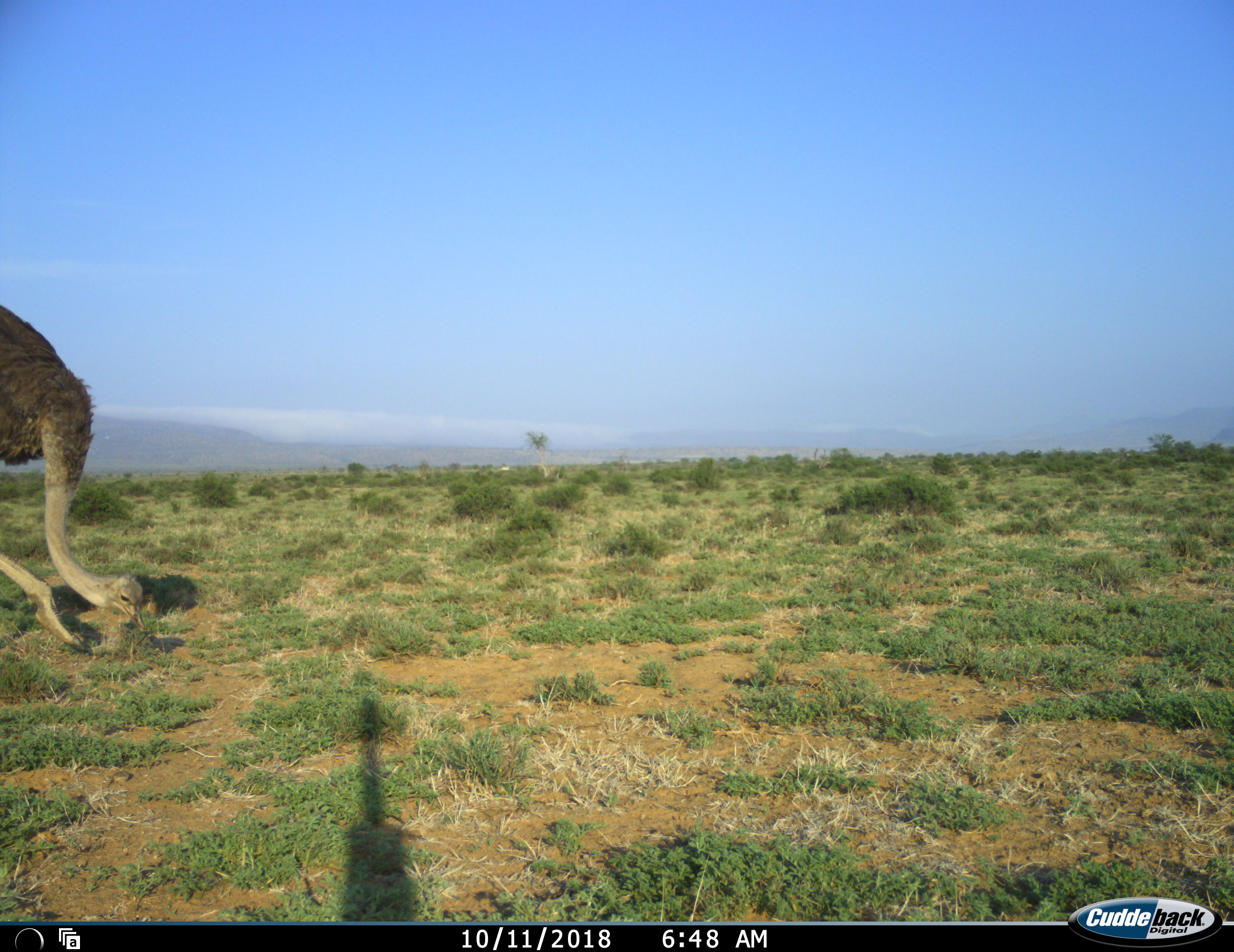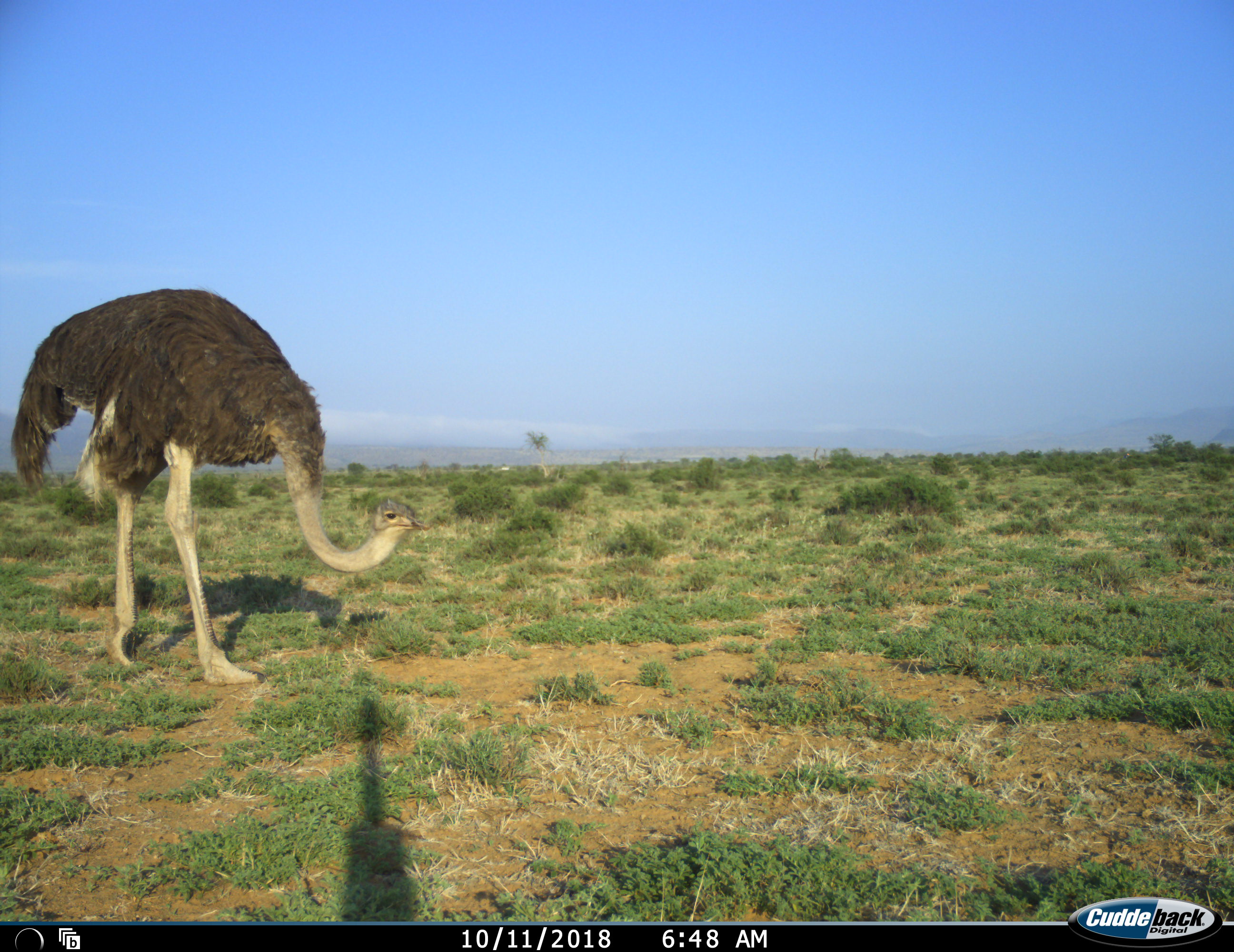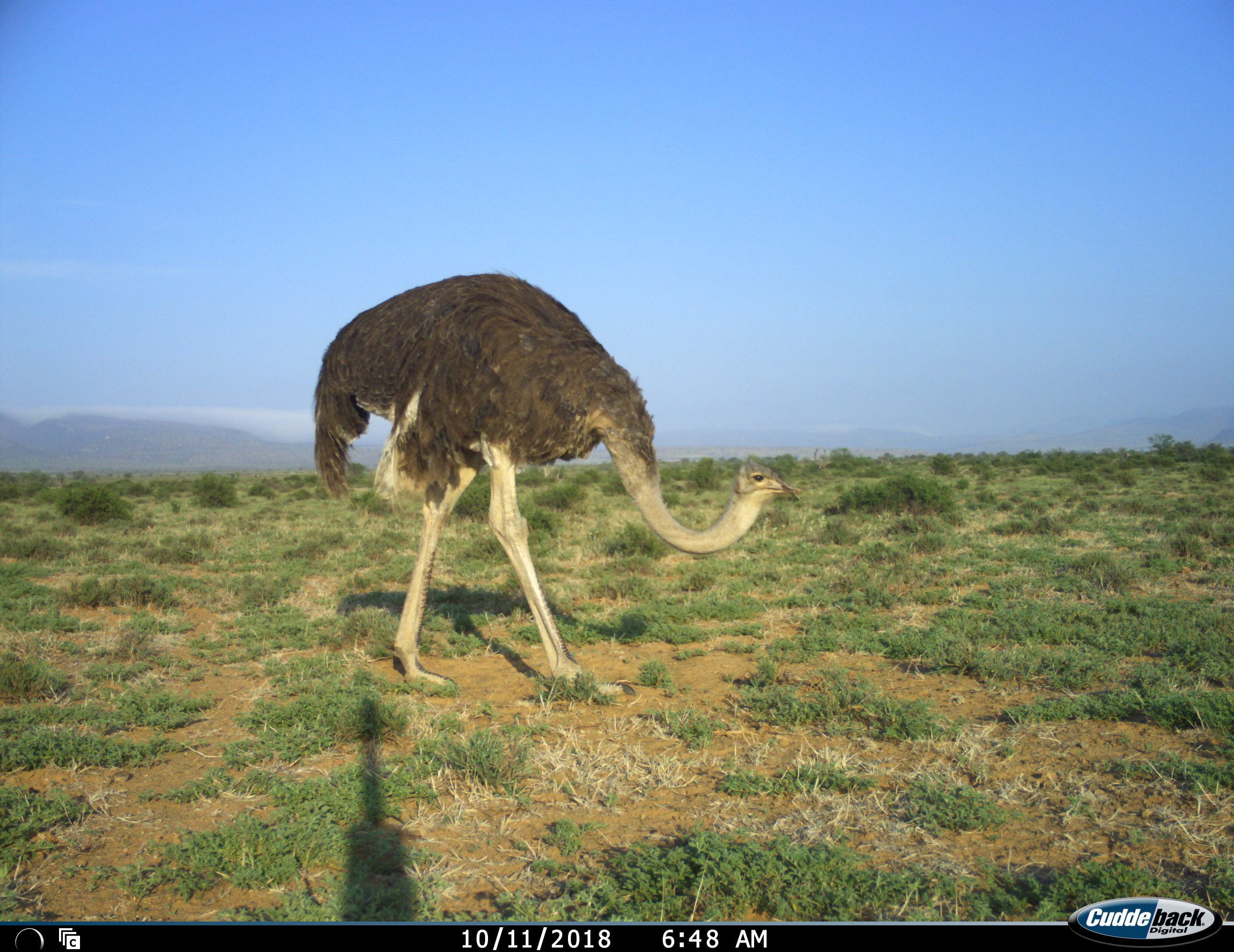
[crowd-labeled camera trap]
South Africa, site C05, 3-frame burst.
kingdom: Animalia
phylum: Chordata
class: Aves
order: Struthioniformes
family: Struthionidae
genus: Struthio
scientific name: Struthio camelus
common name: ostrich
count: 1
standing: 10%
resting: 0%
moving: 100%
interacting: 0%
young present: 0%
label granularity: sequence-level